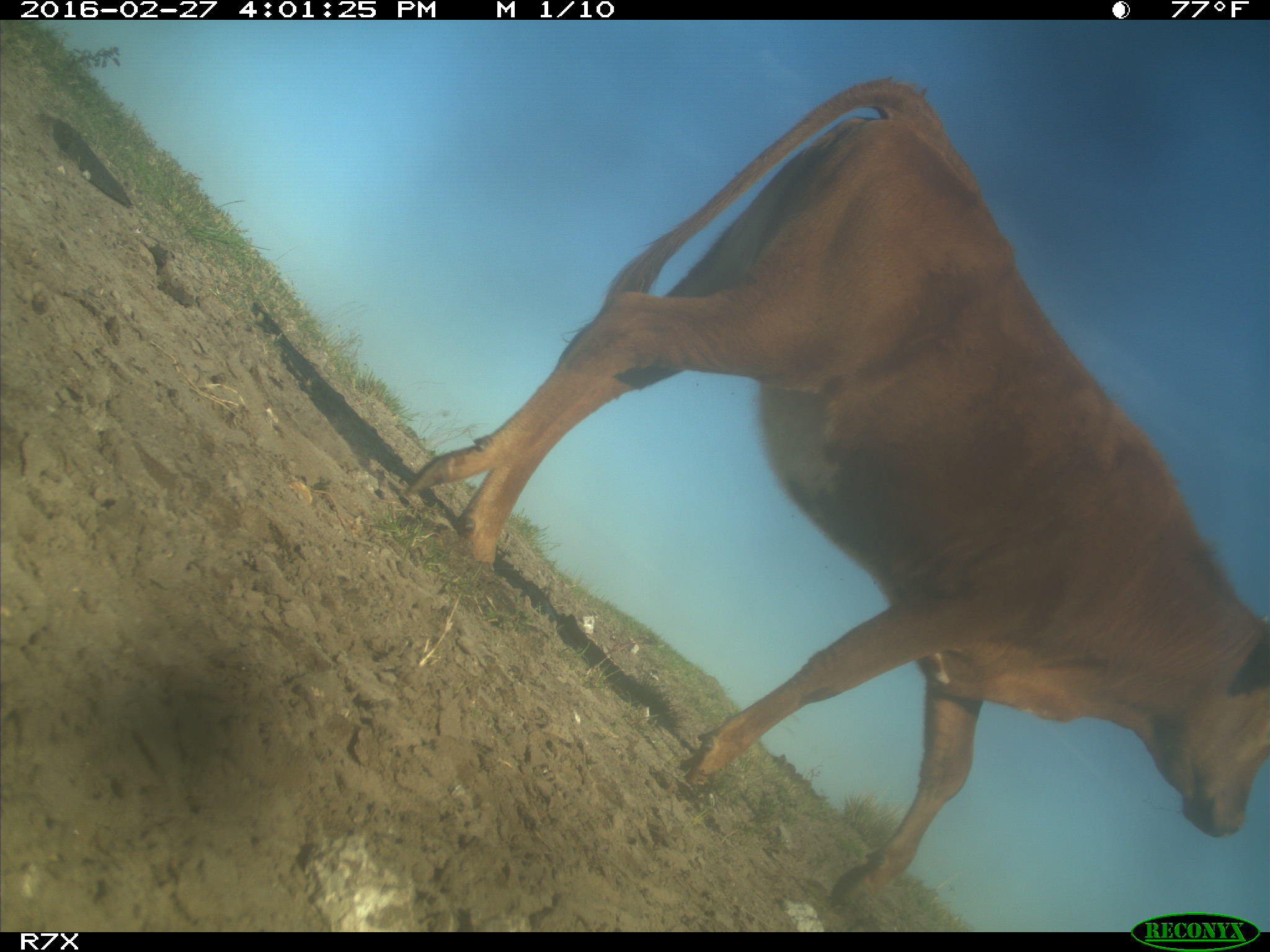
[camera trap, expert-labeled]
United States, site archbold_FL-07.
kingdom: Animalia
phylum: Chordata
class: Mammalia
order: Artiodactyla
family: Bovidae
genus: Bos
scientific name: Bos taurus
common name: domestic cow